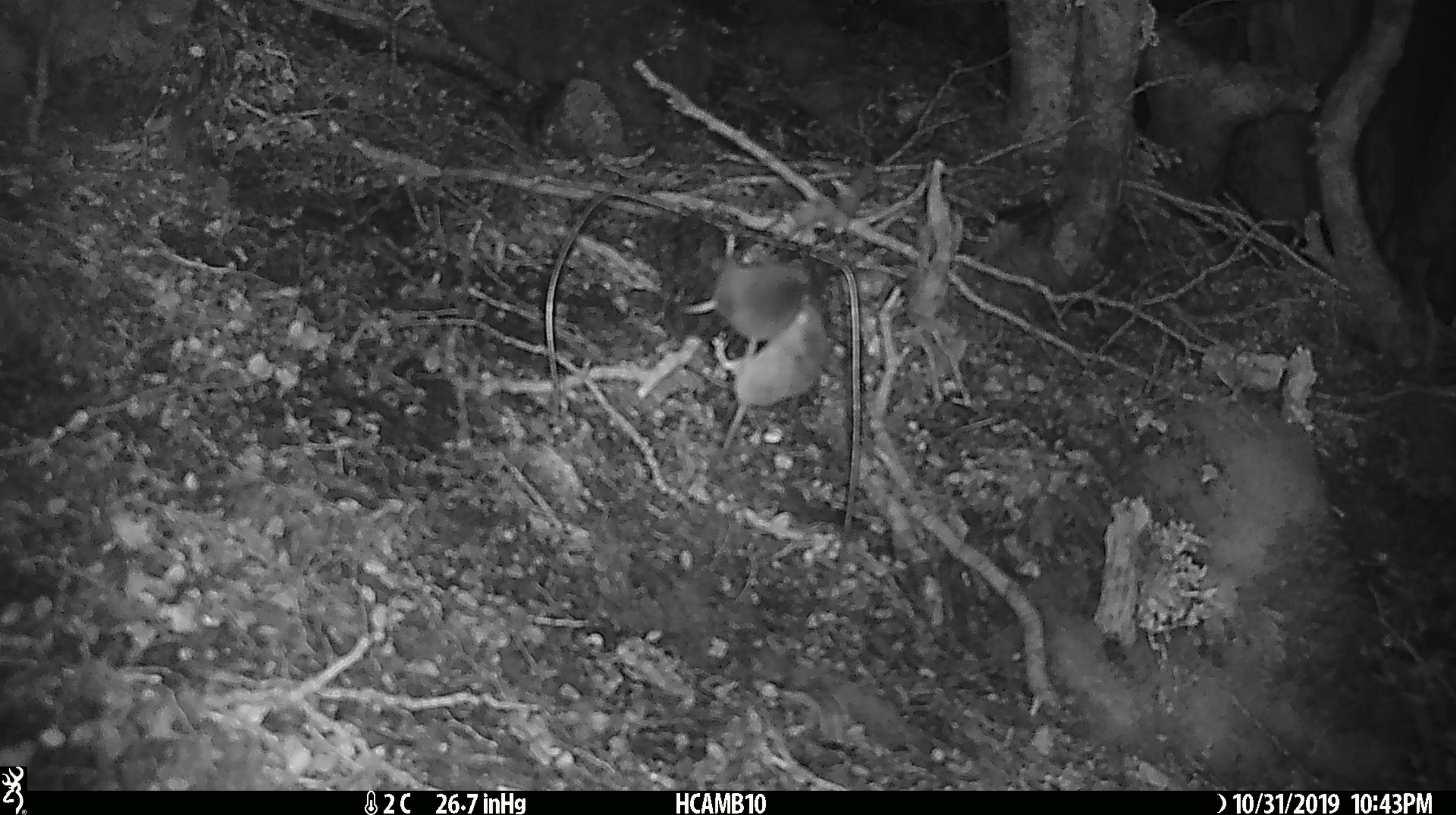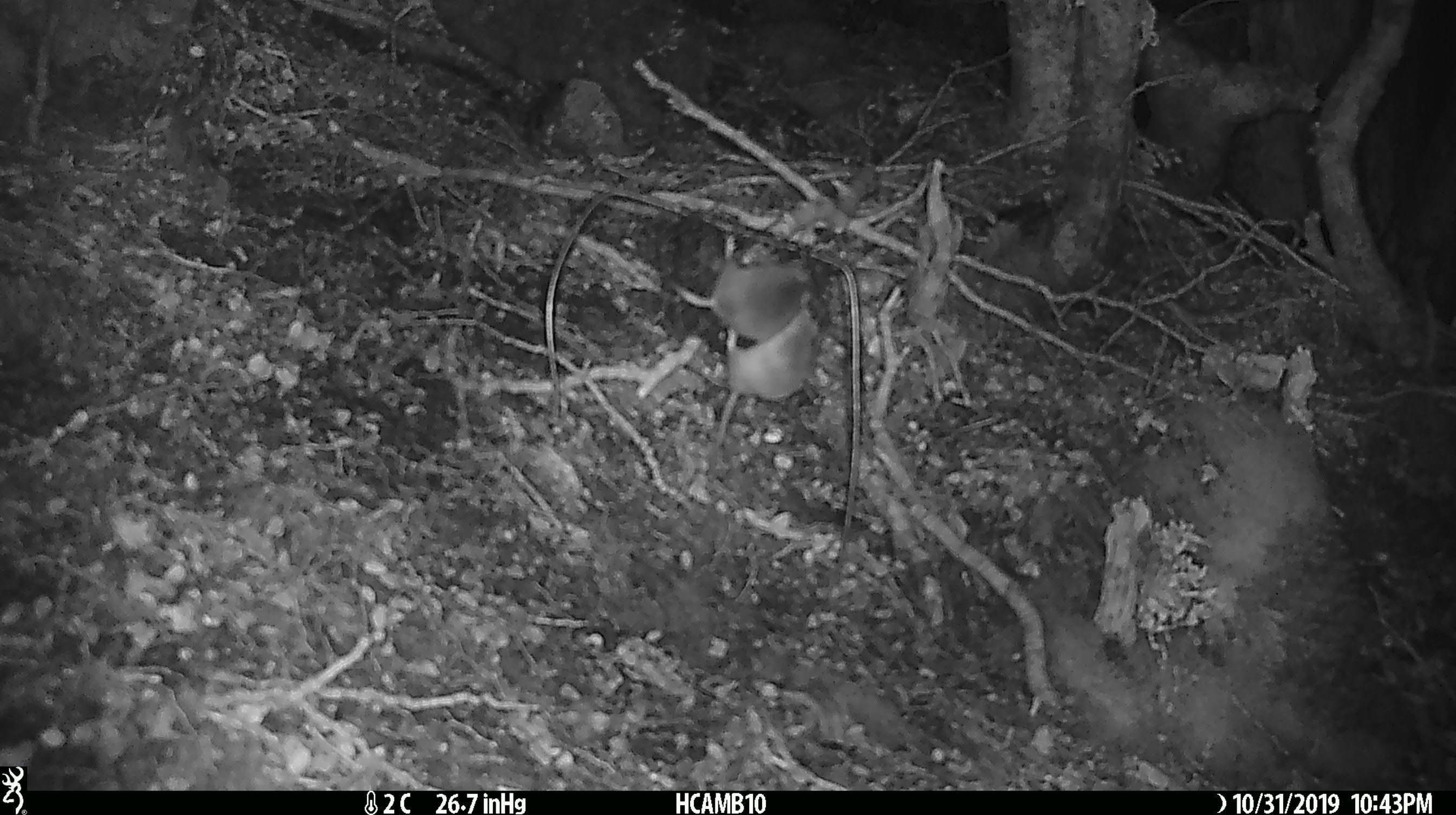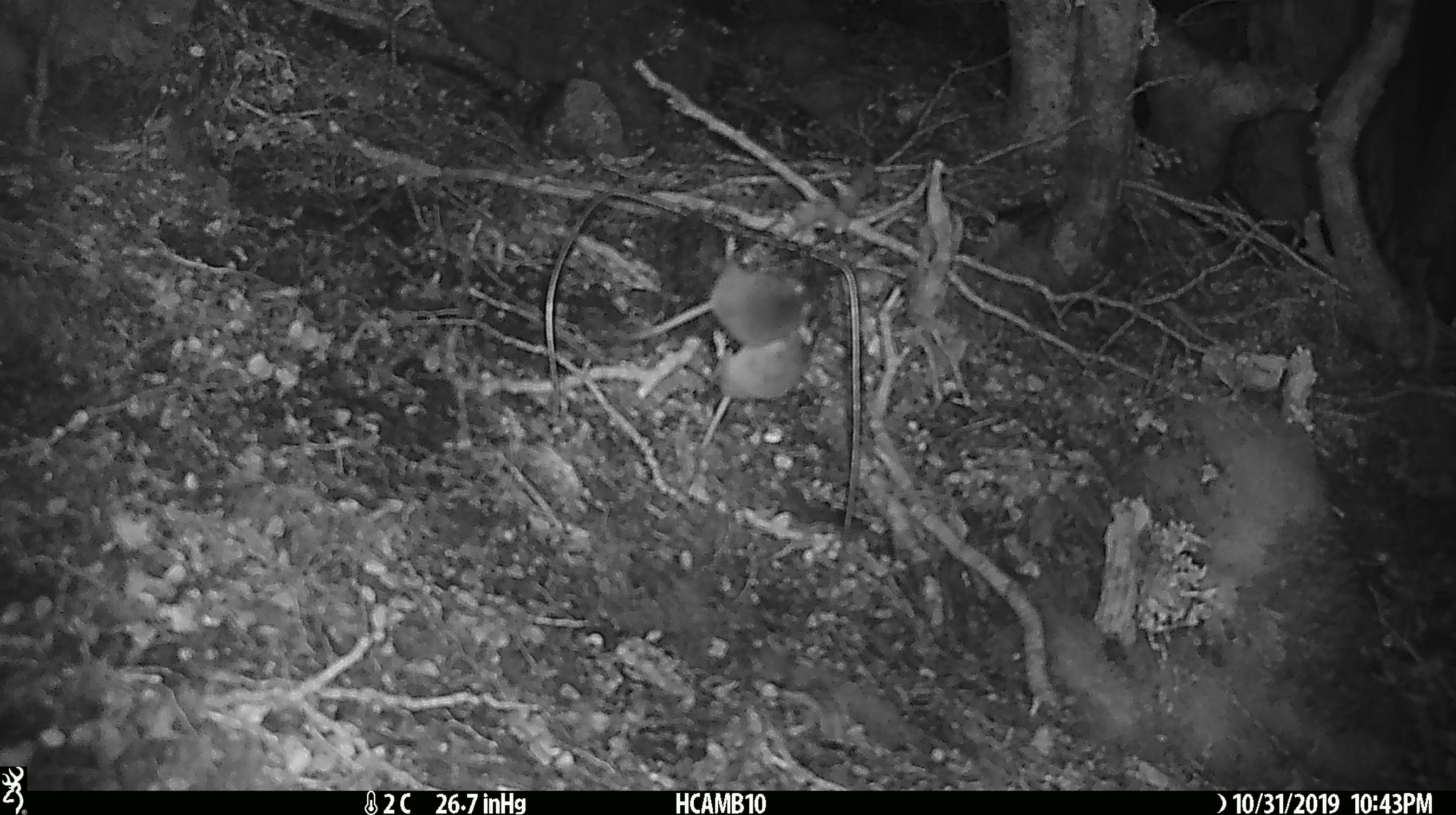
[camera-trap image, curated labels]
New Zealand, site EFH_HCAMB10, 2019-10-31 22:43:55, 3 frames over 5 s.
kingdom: Animalia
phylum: Chordata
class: Mammalia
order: Rodentia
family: Muridae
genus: Mus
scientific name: Mus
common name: mouse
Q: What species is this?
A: Mouse (Mus).